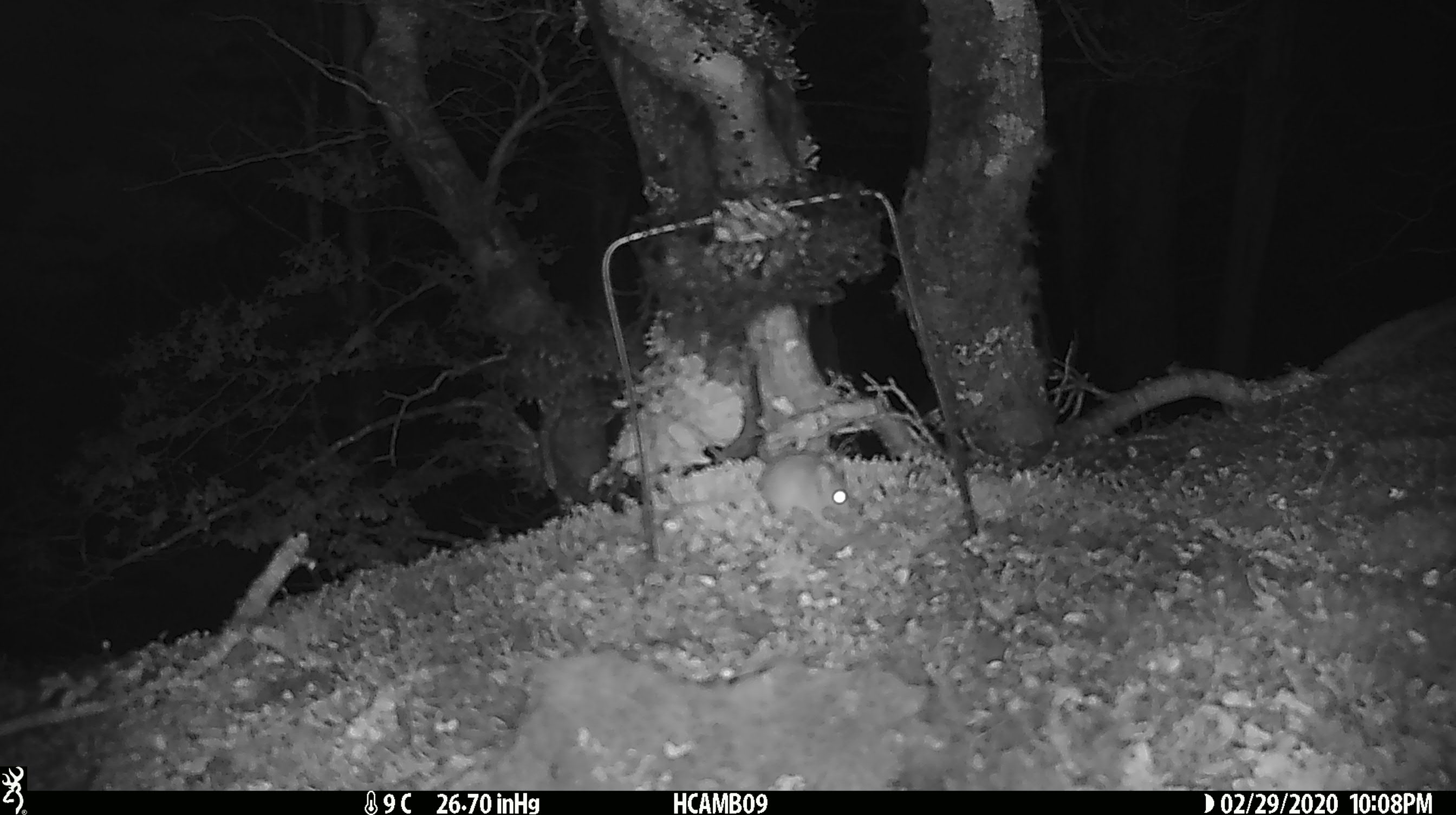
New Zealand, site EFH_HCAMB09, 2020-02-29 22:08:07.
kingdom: Animalia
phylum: Chordata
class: Mammalia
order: Rodentia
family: Muridae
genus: Mus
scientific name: Mus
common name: mouse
Mouse (Mus).